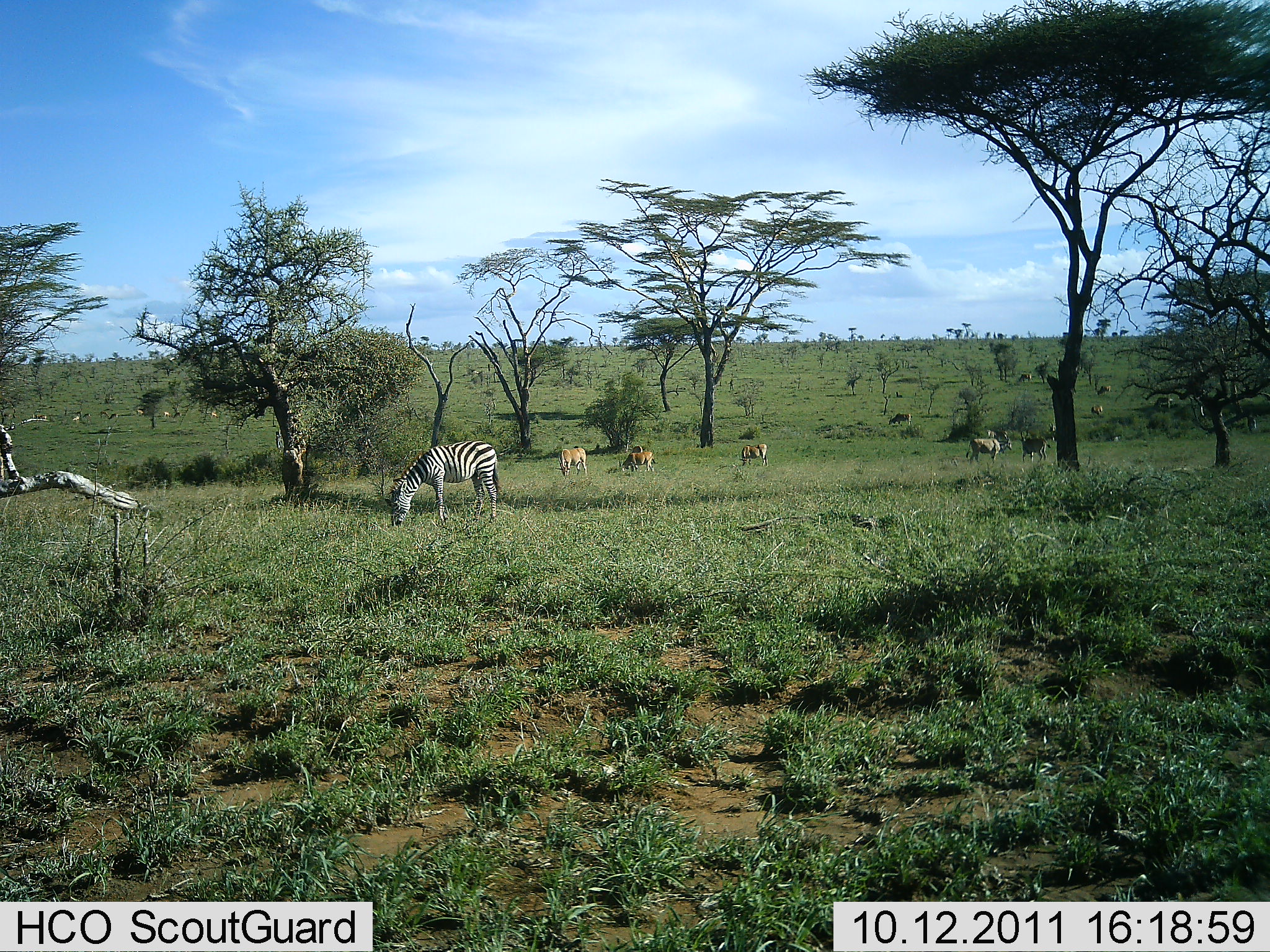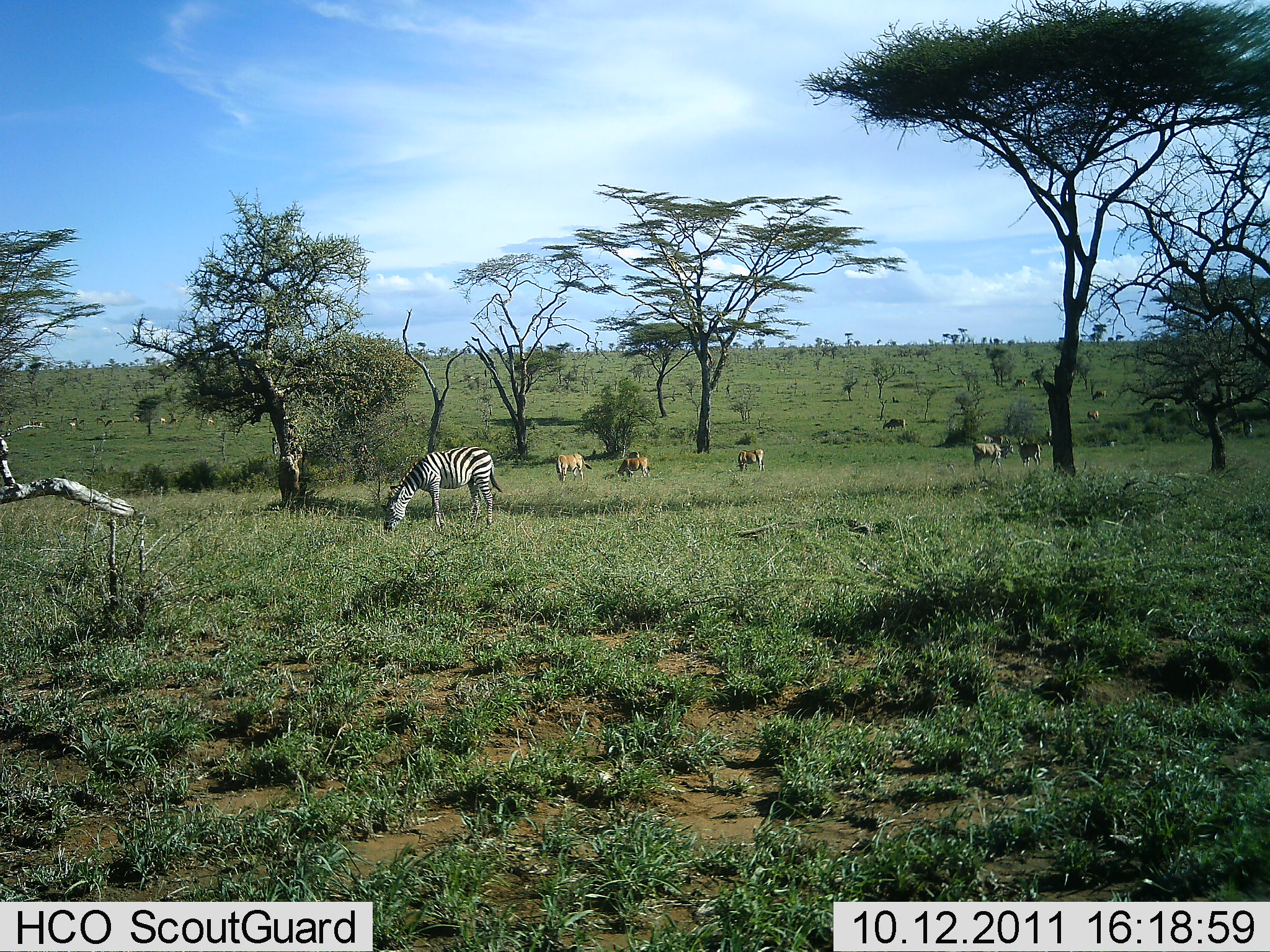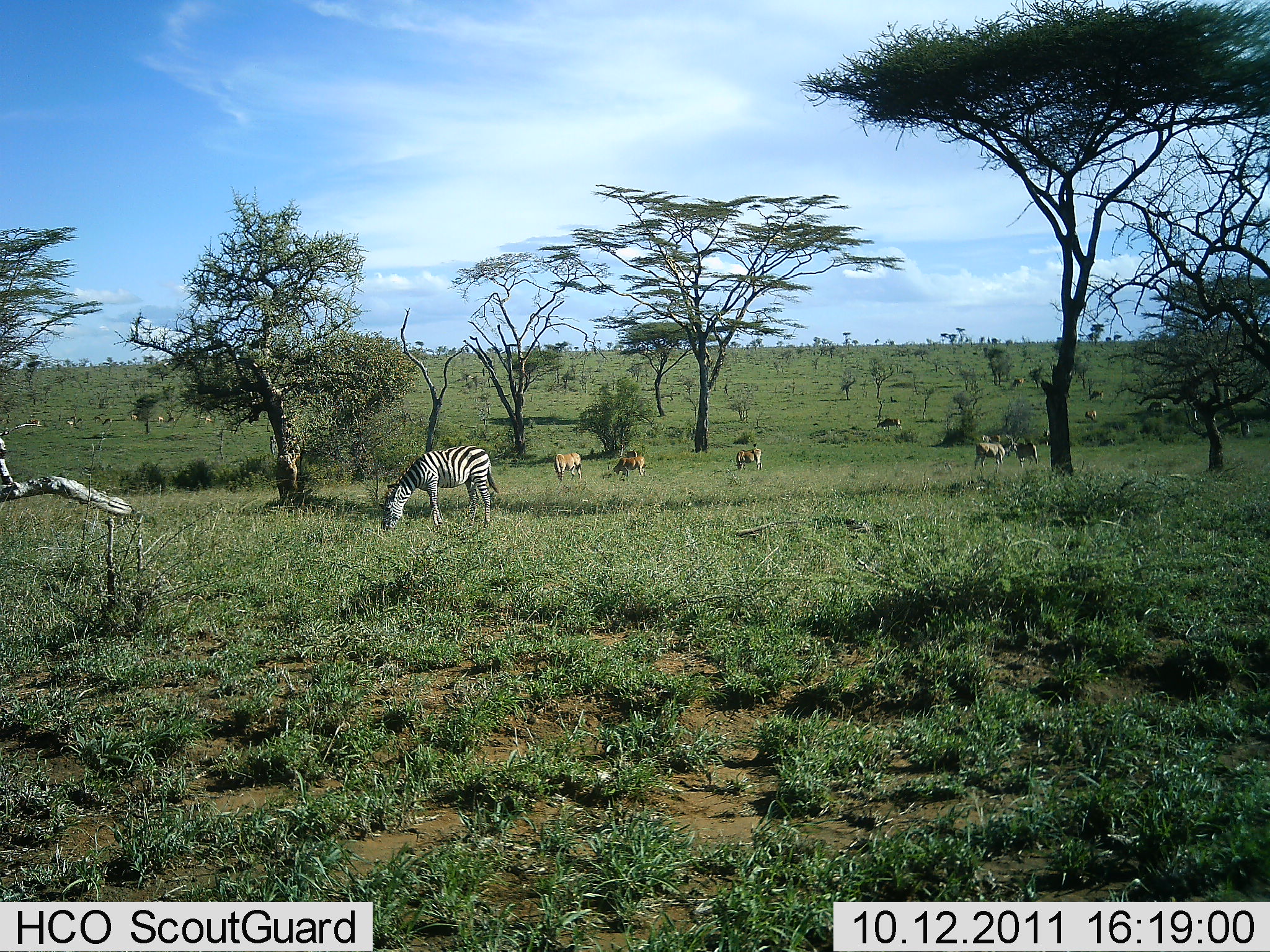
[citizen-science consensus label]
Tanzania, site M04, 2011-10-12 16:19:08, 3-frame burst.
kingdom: Animalia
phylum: Chordata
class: Mammalia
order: Artiodactyla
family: Bovidae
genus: Eudorcas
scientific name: Eudorcas thomsonii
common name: thomson's gazelle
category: gazellethomsons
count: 7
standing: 50%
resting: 0%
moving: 0%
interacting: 0%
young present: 0%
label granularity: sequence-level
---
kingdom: Animalia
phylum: Chordata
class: Mammalia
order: Perissodactyla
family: Equidae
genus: Equus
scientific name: Equus quagga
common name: plains zebra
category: zebra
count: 1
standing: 19%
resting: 0%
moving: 0%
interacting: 0%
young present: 0%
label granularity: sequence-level